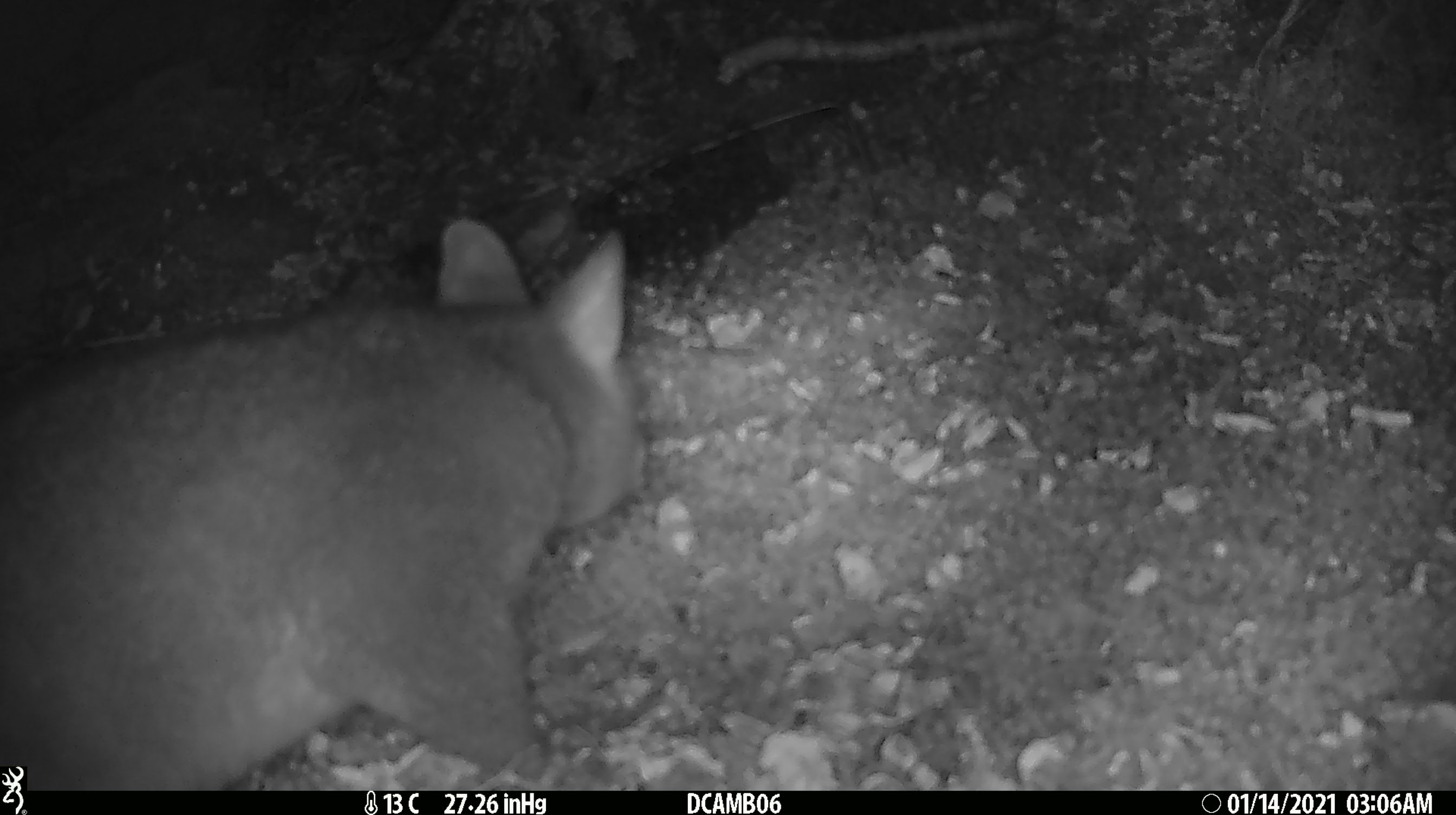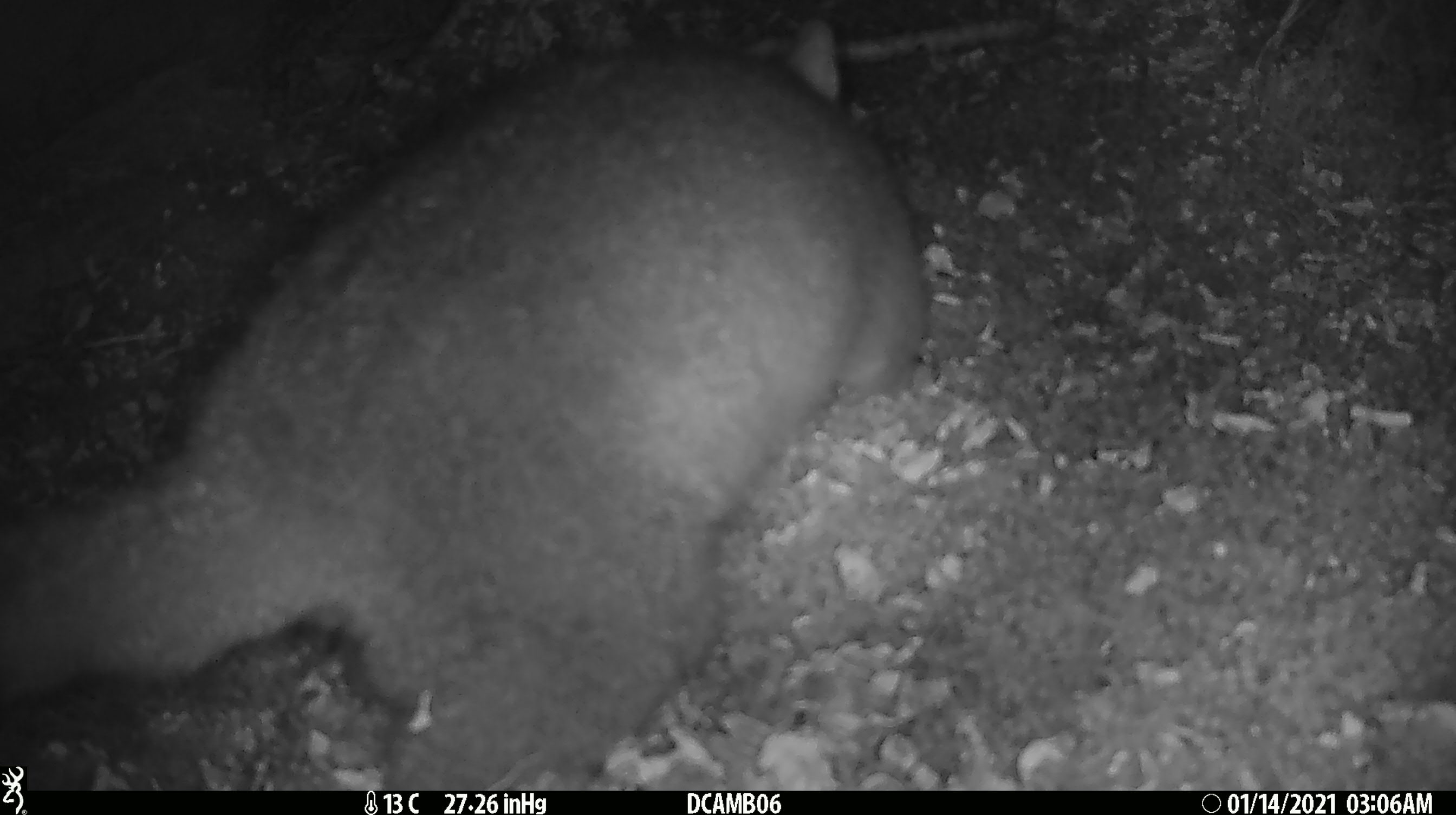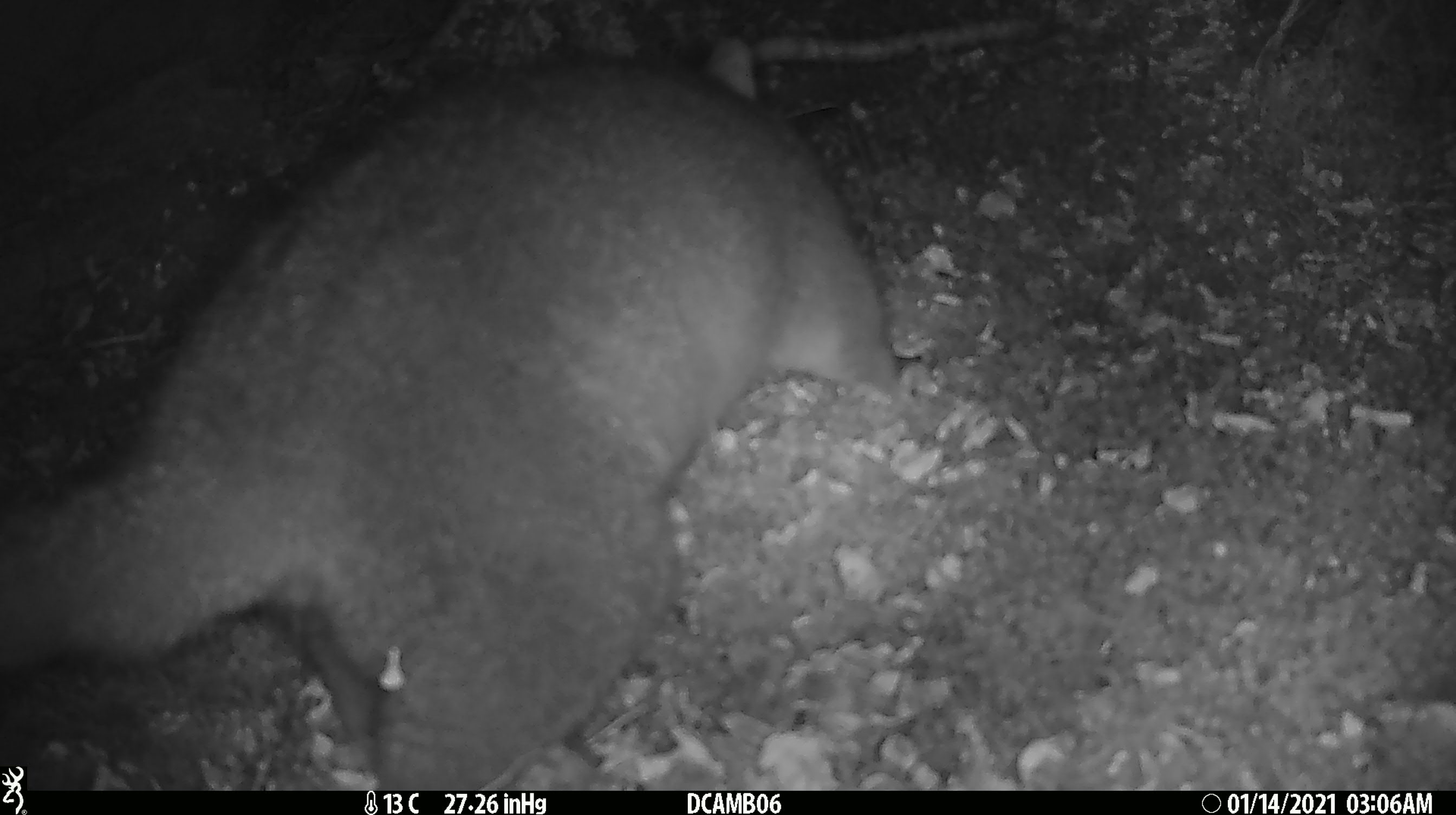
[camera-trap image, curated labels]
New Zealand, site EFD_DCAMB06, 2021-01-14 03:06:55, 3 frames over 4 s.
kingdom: Animalia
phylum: Chordata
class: Mammalia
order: Diprotodontia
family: Phalangeridae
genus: Trichosurus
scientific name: Trichosurus vulpecula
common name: common brushtail possum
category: possum